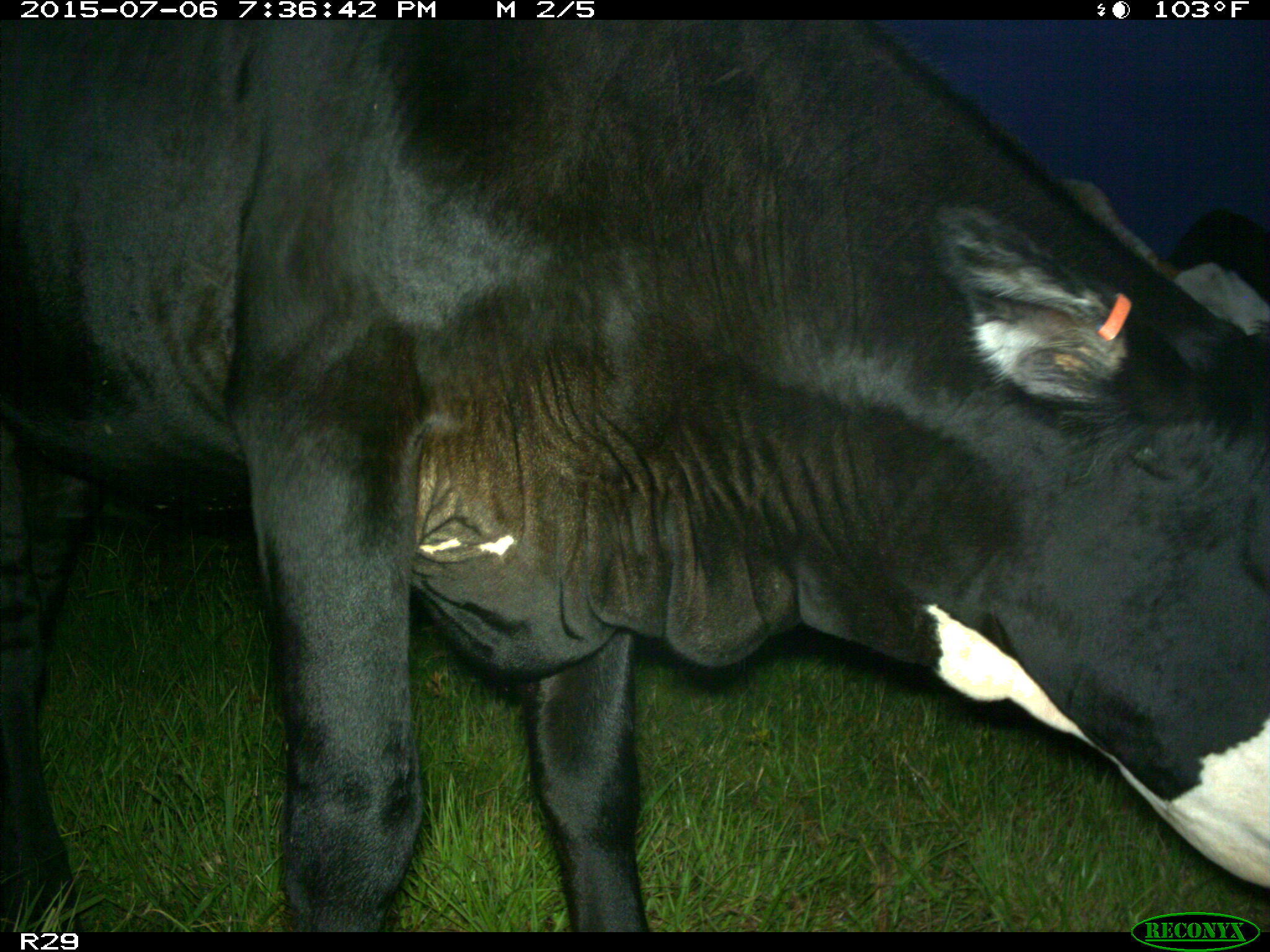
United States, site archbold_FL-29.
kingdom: Animalia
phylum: Chordata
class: Mammalia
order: Artiodactyla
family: Bovidae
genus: Bos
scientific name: Bos taurus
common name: domestic cow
Bos taurus (domestic cow).